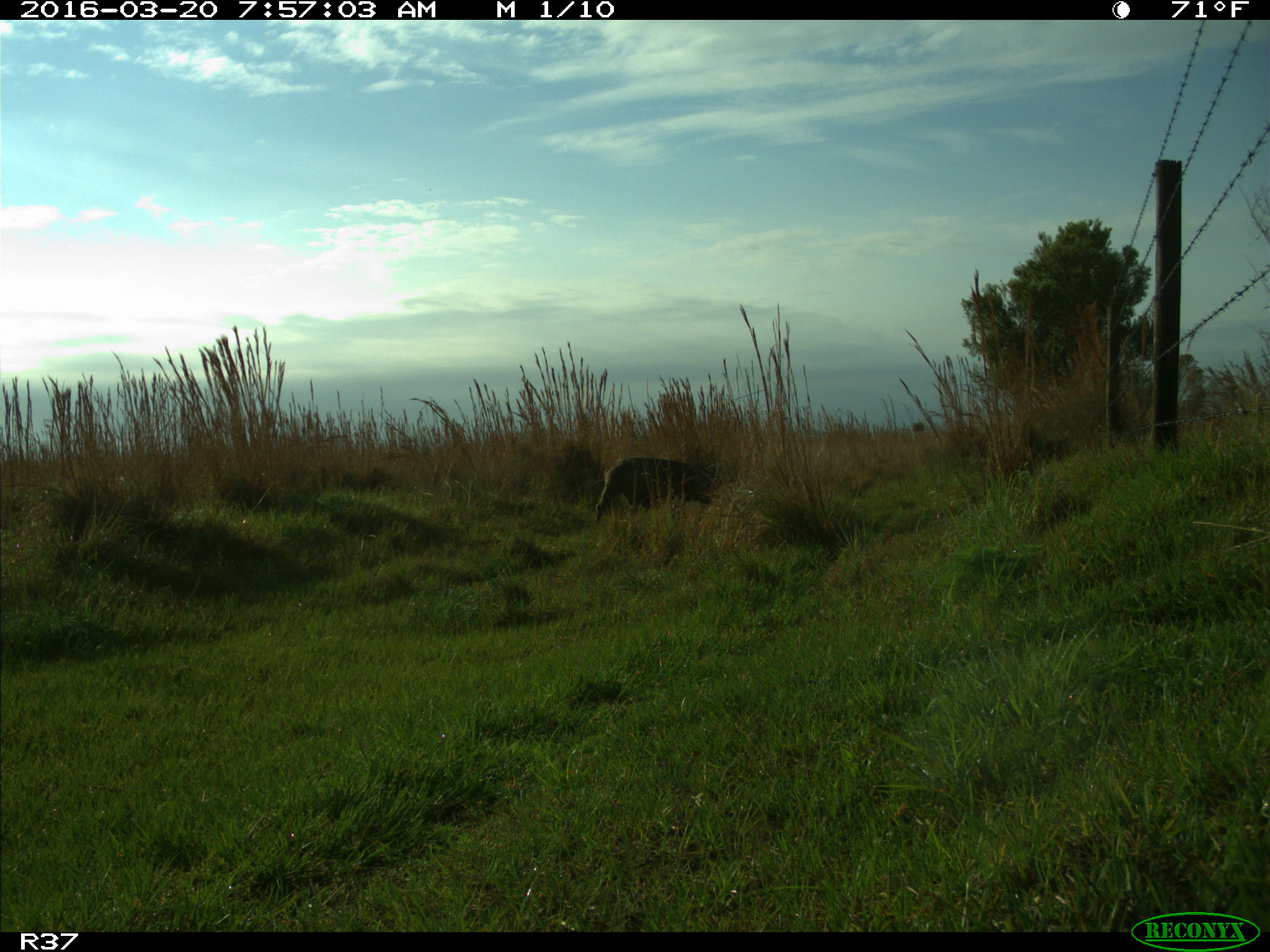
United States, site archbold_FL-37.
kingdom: Animalia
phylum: Chordata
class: Mammalia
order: Artiodactyla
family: Suidae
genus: Sus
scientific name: Sus scrofa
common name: wild boar